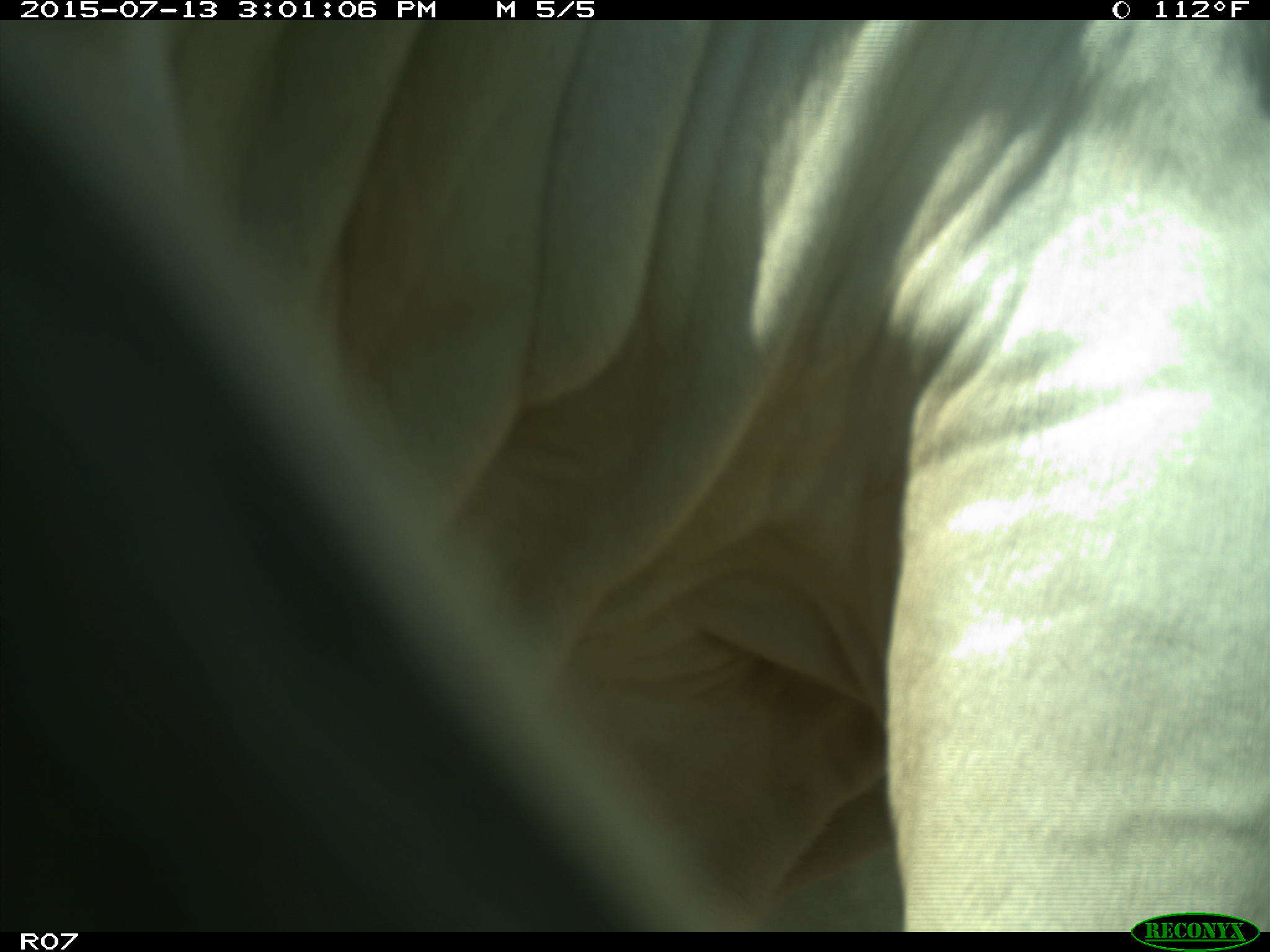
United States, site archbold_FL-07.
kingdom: Animalia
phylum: Chordata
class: Mammalia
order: Artiodactyla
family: Bovidae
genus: Bos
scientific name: Bos taurus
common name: domestic cow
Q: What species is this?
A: Bos taurus (domestic cow).